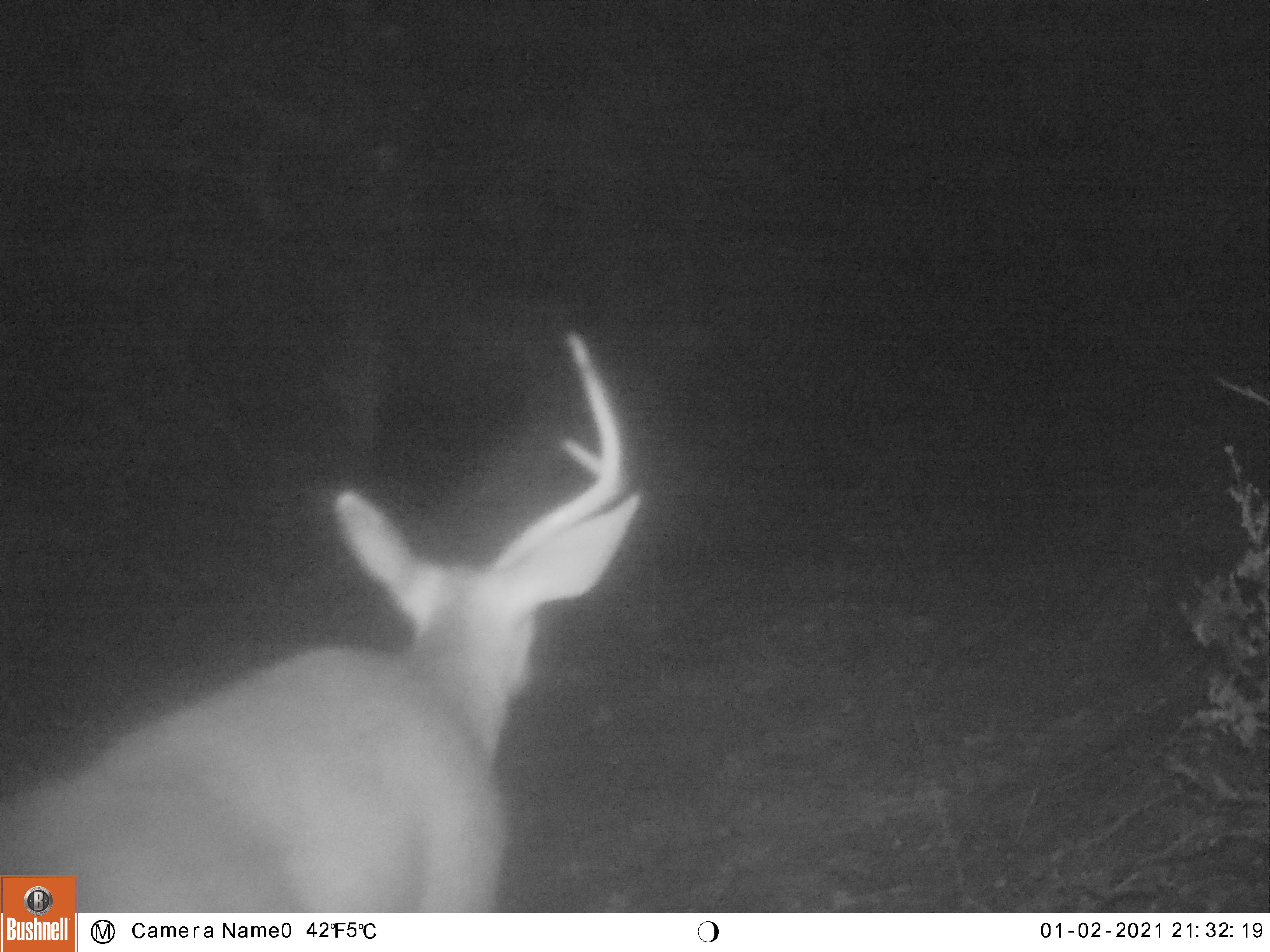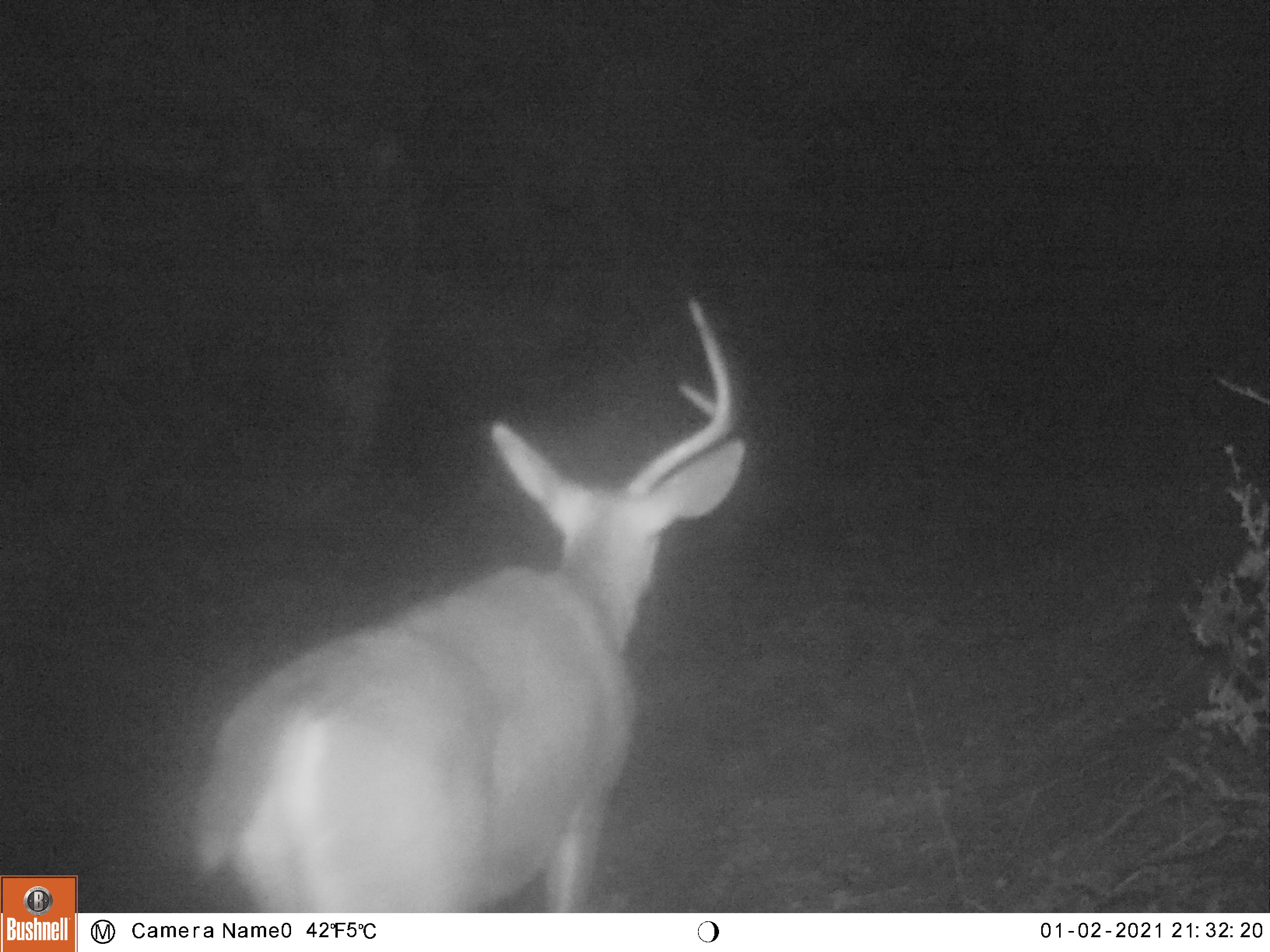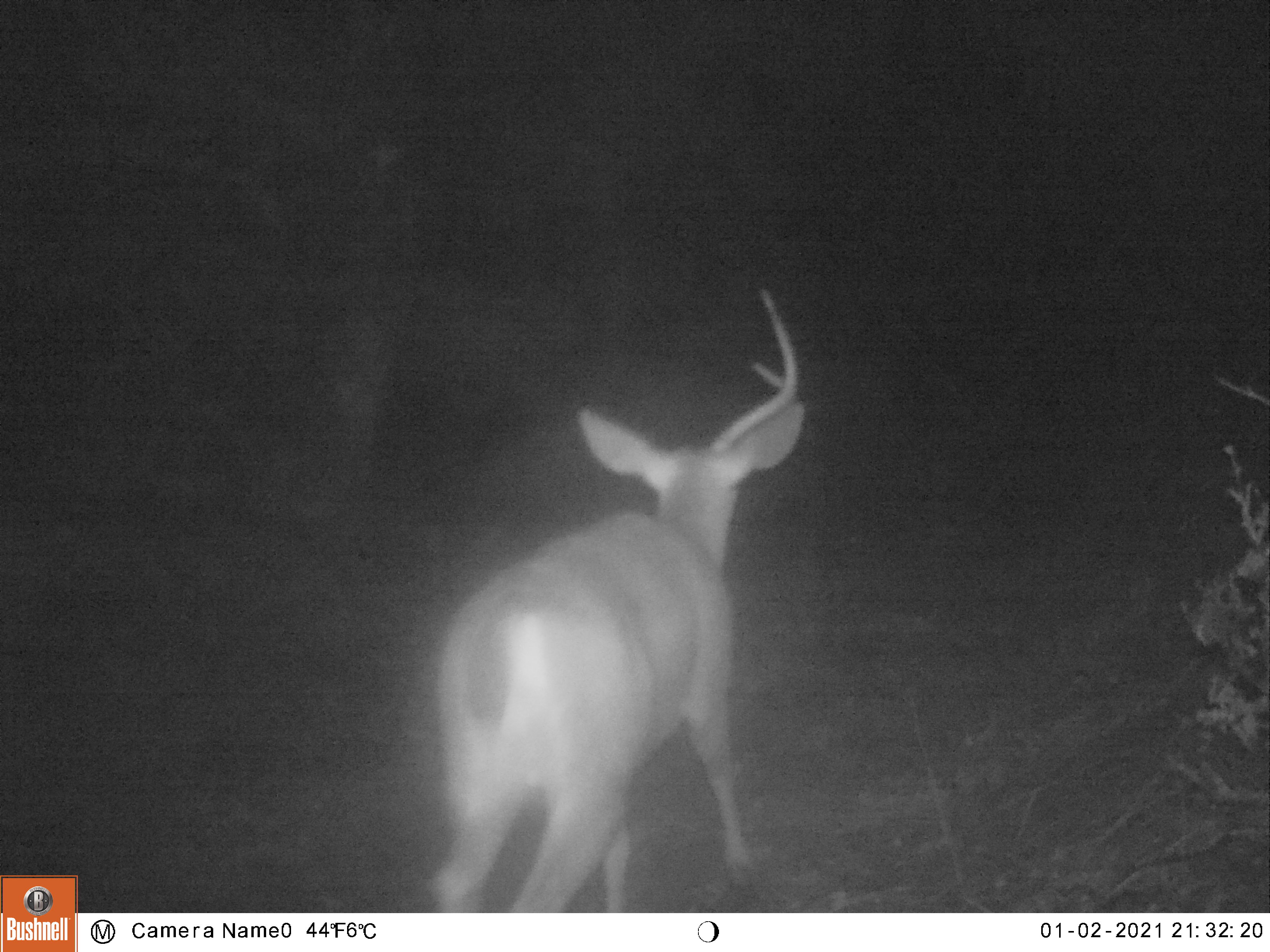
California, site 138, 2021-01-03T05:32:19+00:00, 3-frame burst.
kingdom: Animalia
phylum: Chordata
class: Mammalia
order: Artiodactyla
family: Cervidae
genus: Odocoileus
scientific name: Odocoileus hemionus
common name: mule deer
Mule deer (Odocoileus hemionus).